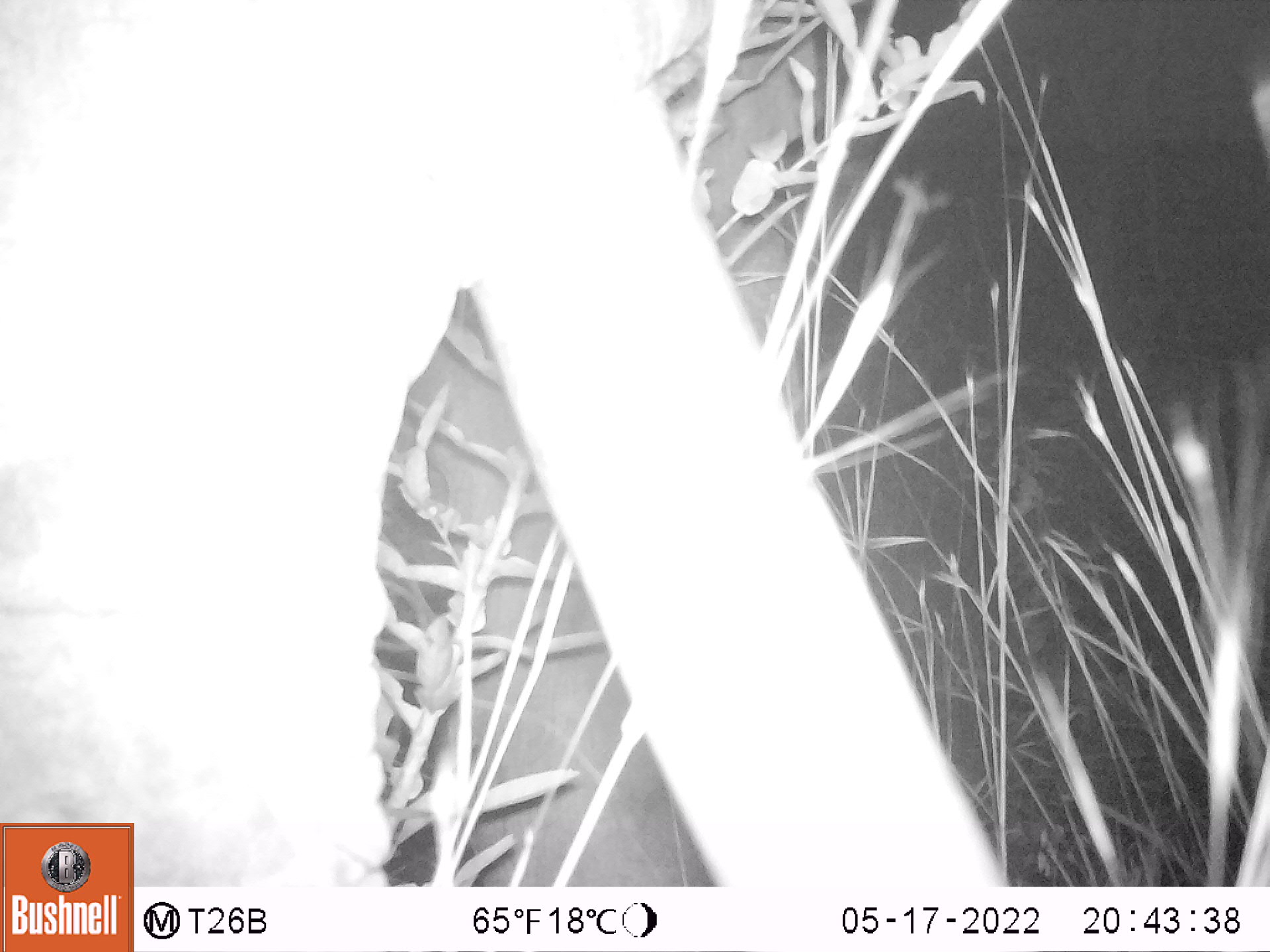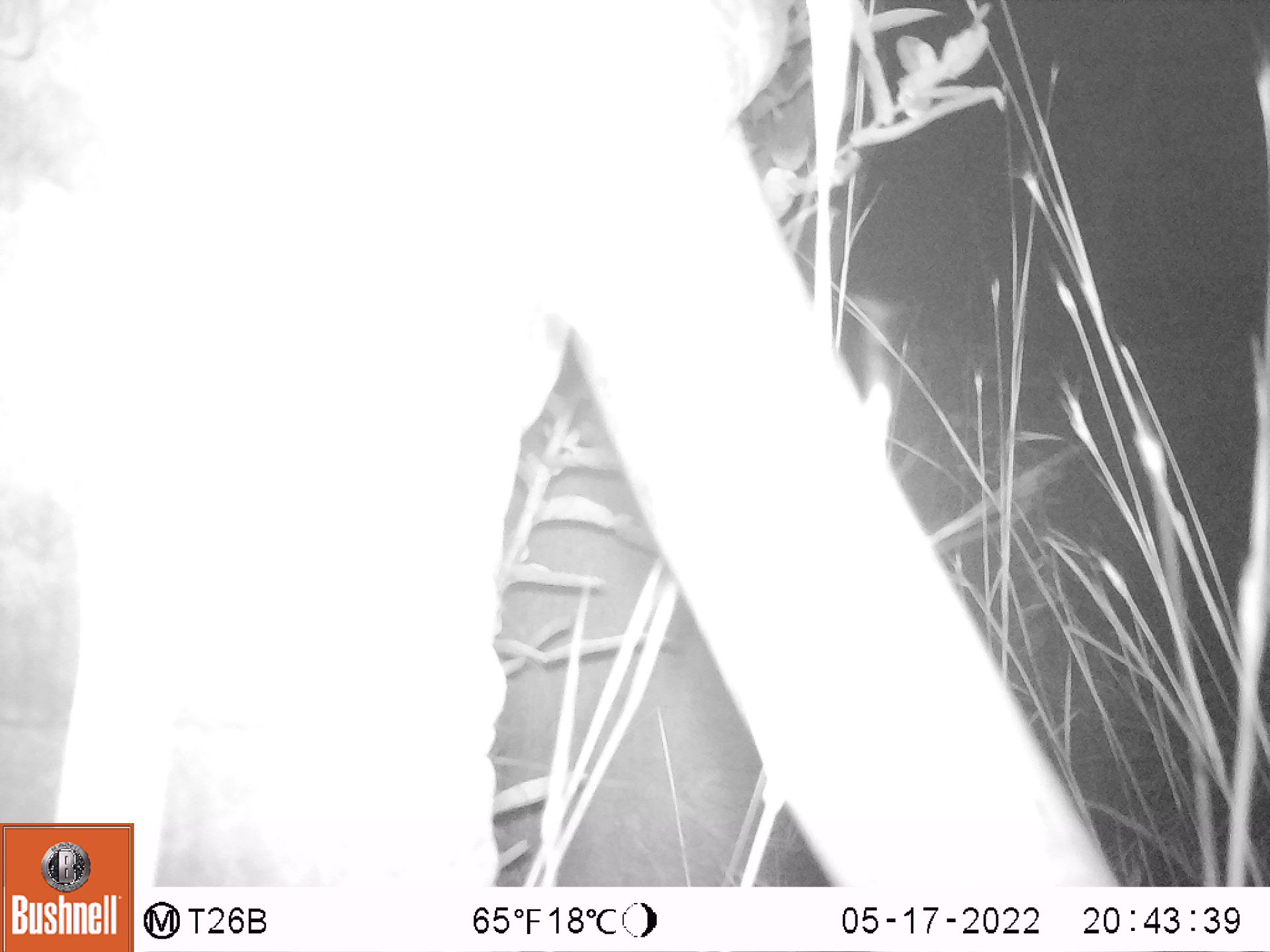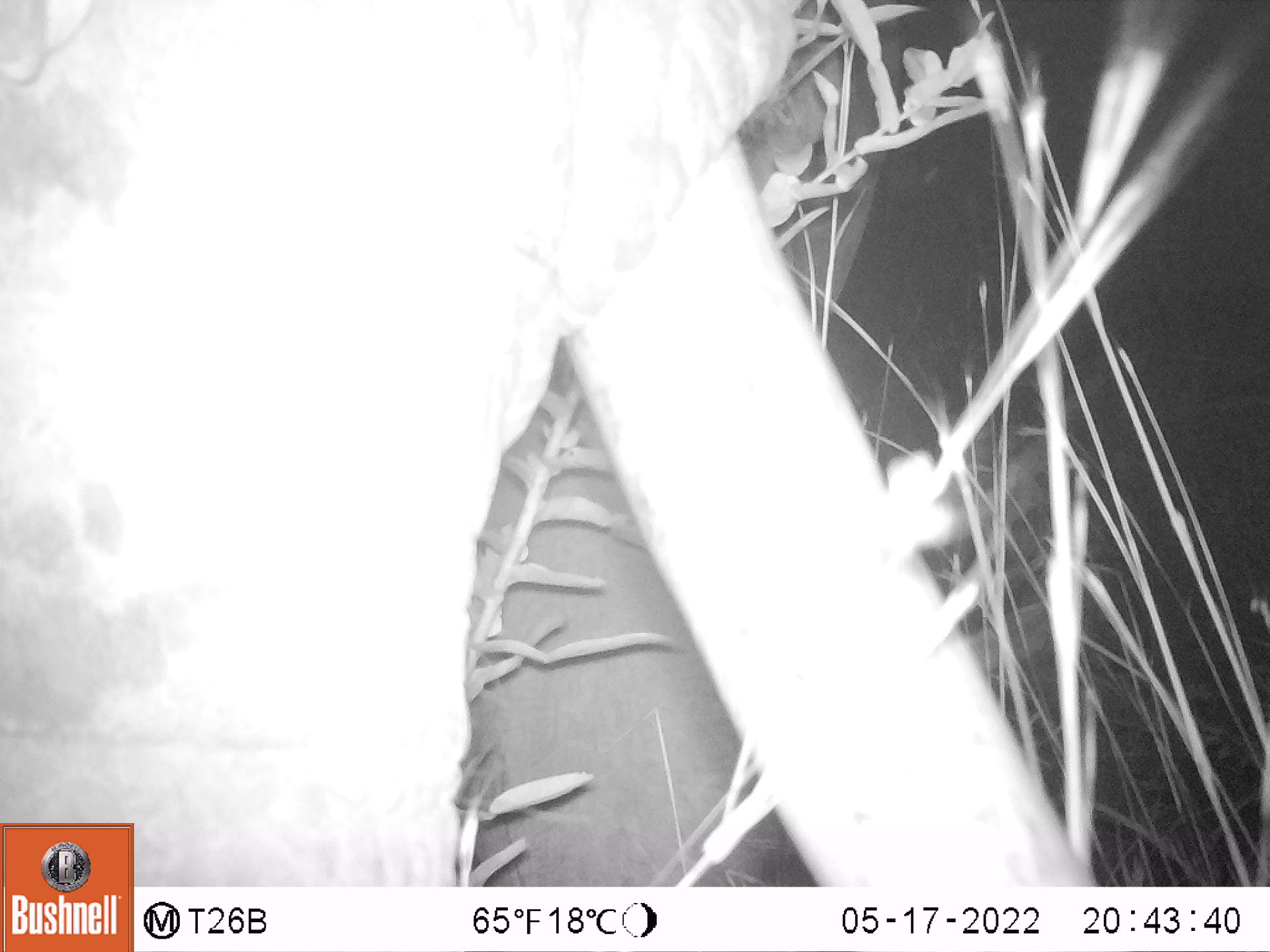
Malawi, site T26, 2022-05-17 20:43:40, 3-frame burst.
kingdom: Animalia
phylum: Chordata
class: Mammalia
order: Proboscidea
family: Elephantidae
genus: Loxodonta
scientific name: Loxodonta africana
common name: african savanna elephant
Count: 1.